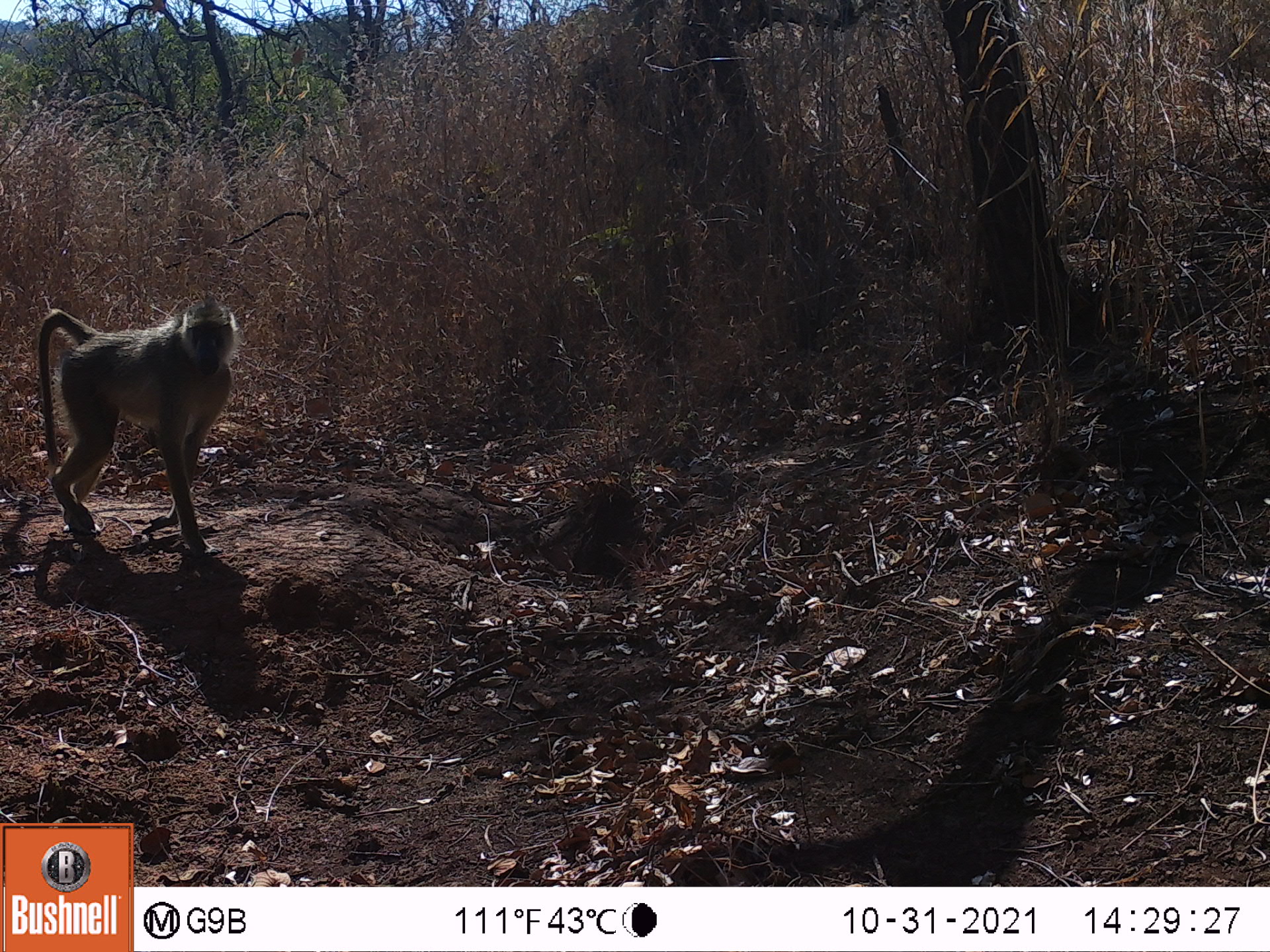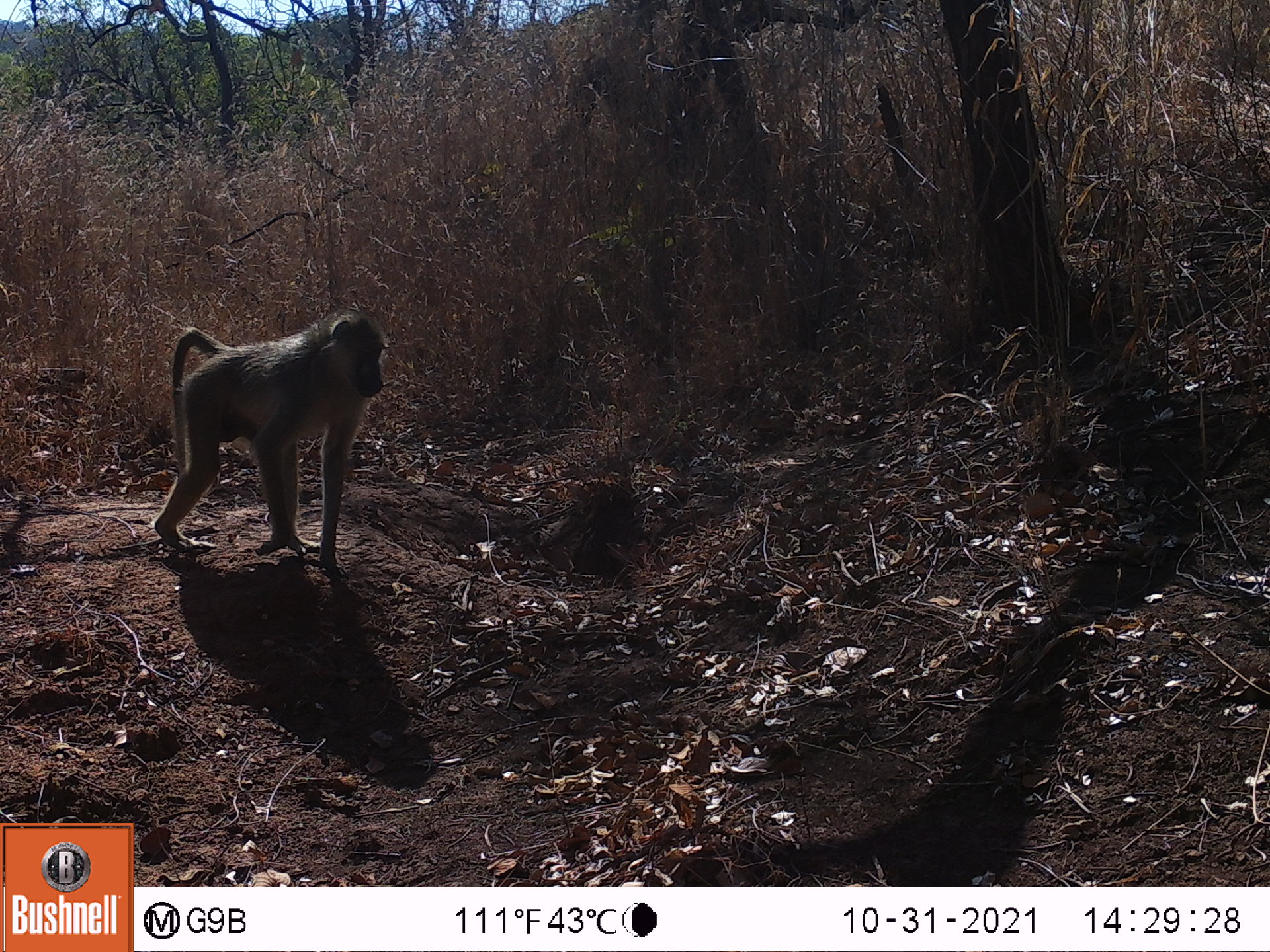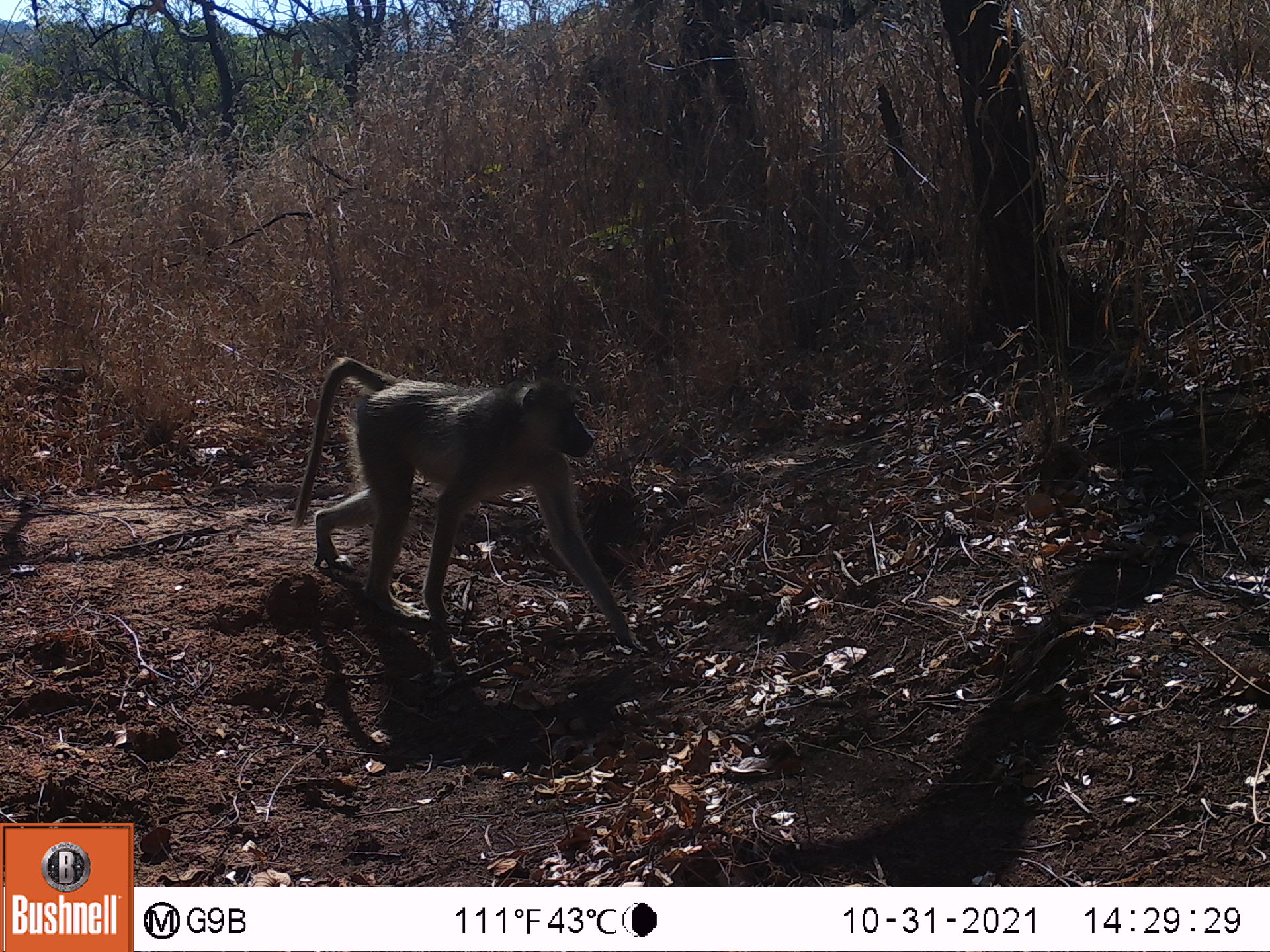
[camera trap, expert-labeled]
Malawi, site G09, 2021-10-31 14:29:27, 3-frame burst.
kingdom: Animalia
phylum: Chordata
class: Mammalia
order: Primates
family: Cercopithecidae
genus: Papio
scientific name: Papio cynocephalus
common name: yellow baboon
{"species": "yellow baboon (Papio cynocephalus)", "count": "1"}